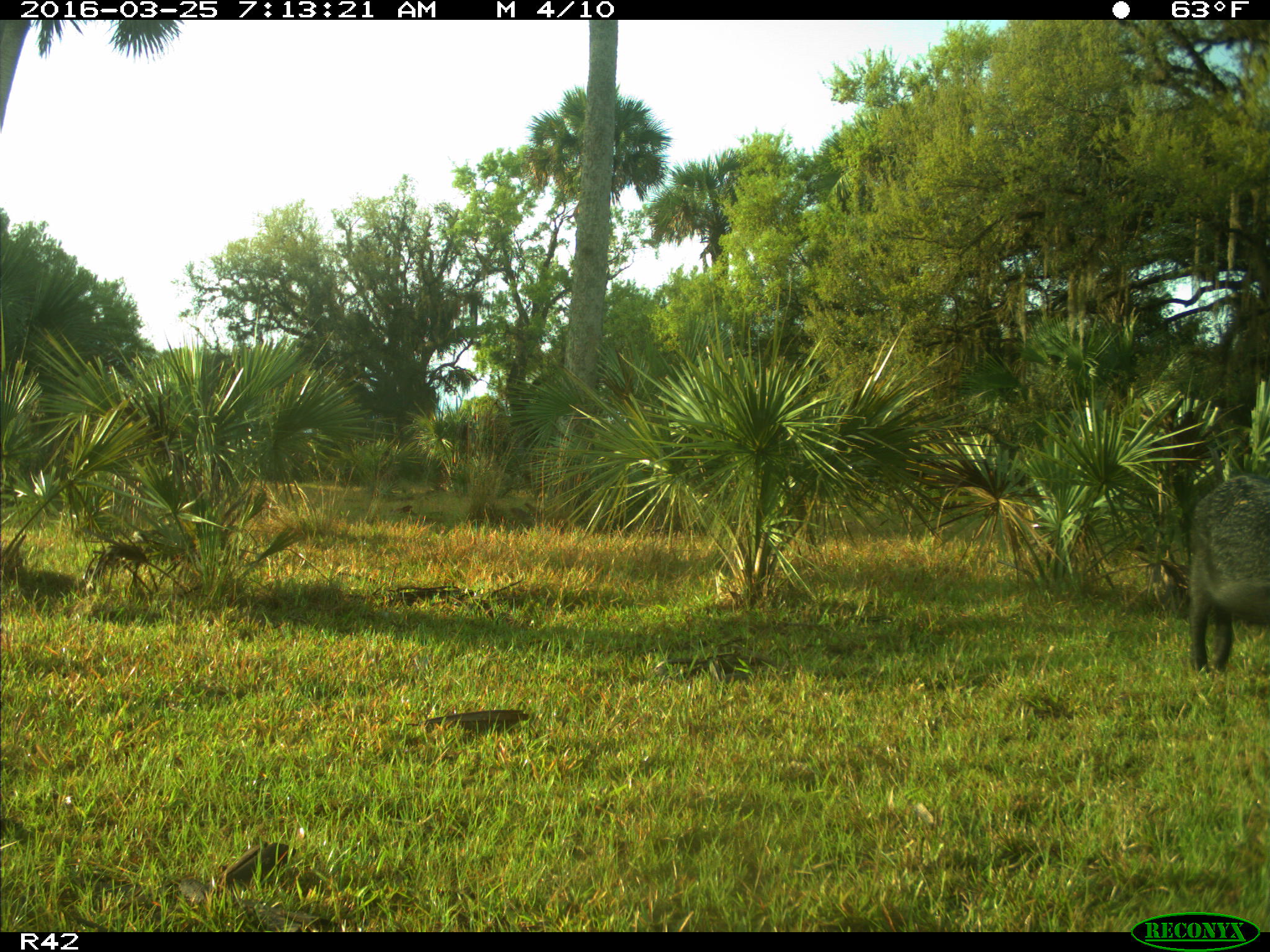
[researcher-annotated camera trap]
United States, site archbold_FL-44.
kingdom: Animalia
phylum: Chordata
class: Mammalia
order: Artiodactyla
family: Suidae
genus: Sus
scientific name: Sus scrofa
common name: wild boar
Sus scrofa (wild boar).